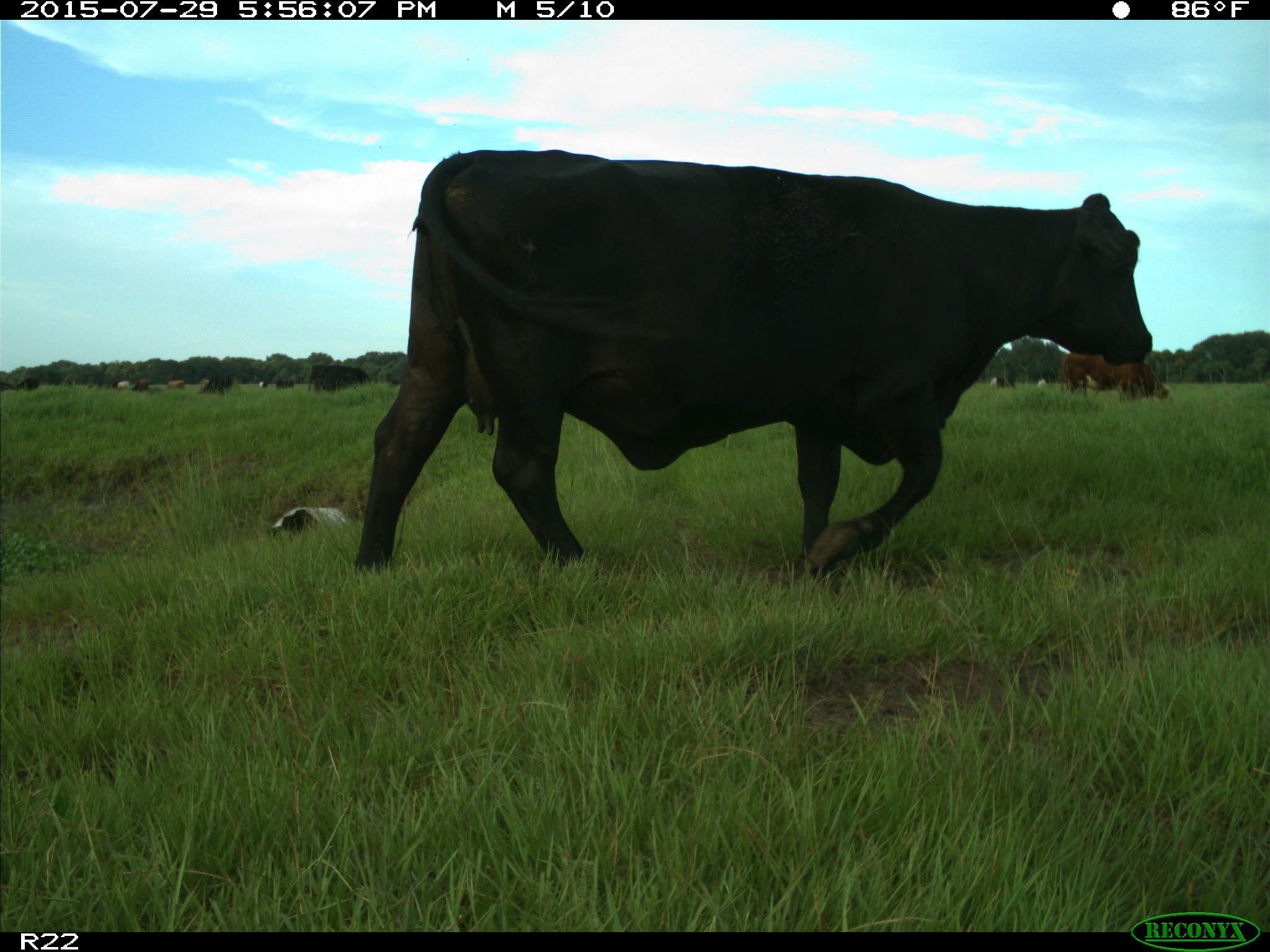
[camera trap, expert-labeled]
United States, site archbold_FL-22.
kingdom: Animalia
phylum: Chordata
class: Mammalia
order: Artiodactyla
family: Bovidae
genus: Bos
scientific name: Bos taurus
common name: domestic cow